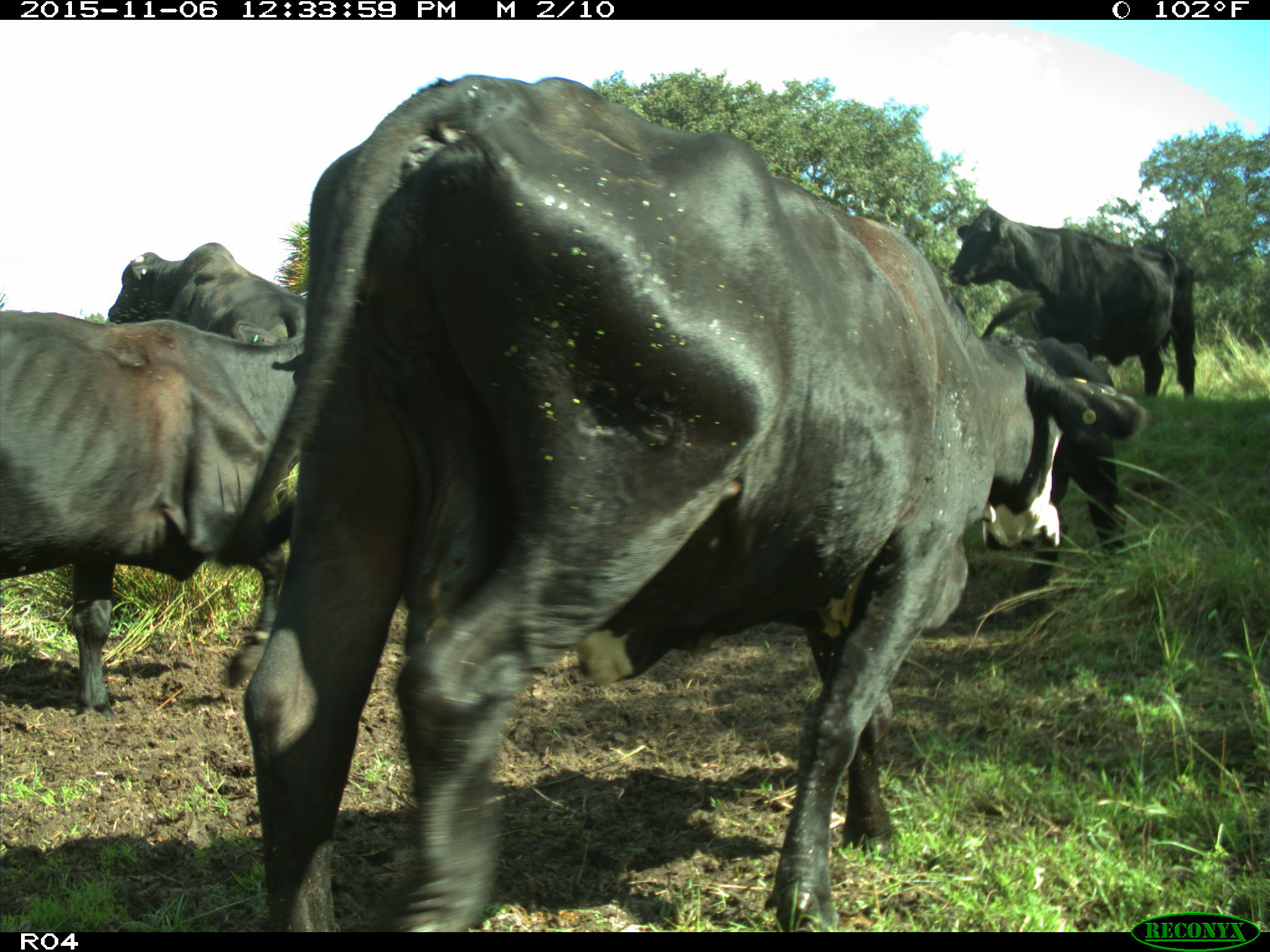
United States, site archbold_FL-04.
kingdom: Animalia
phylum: Chordata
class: Mammalia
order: Artiodactyla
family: Bovidae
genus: Bos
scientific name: Bos taurus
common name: domestic cow